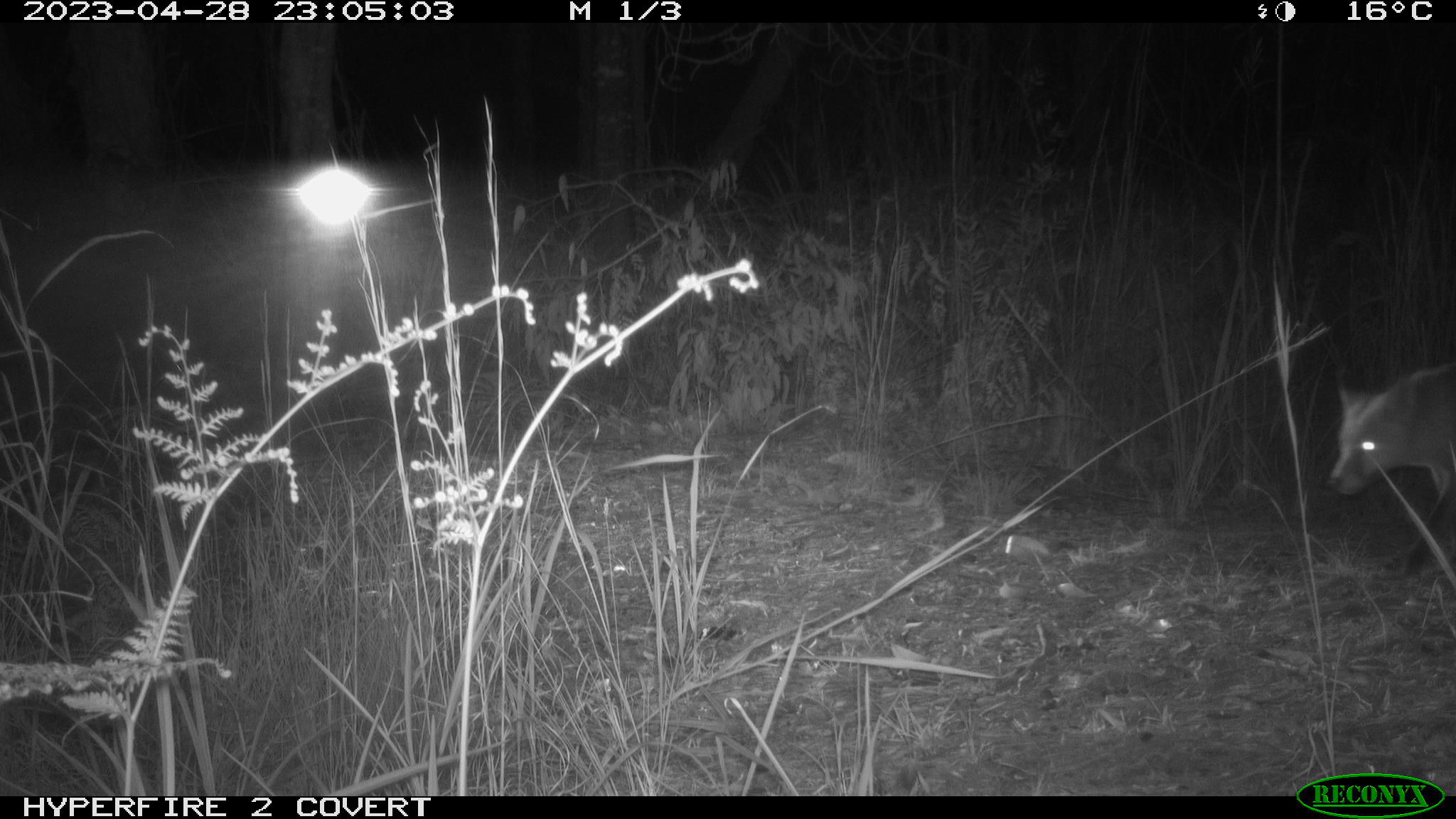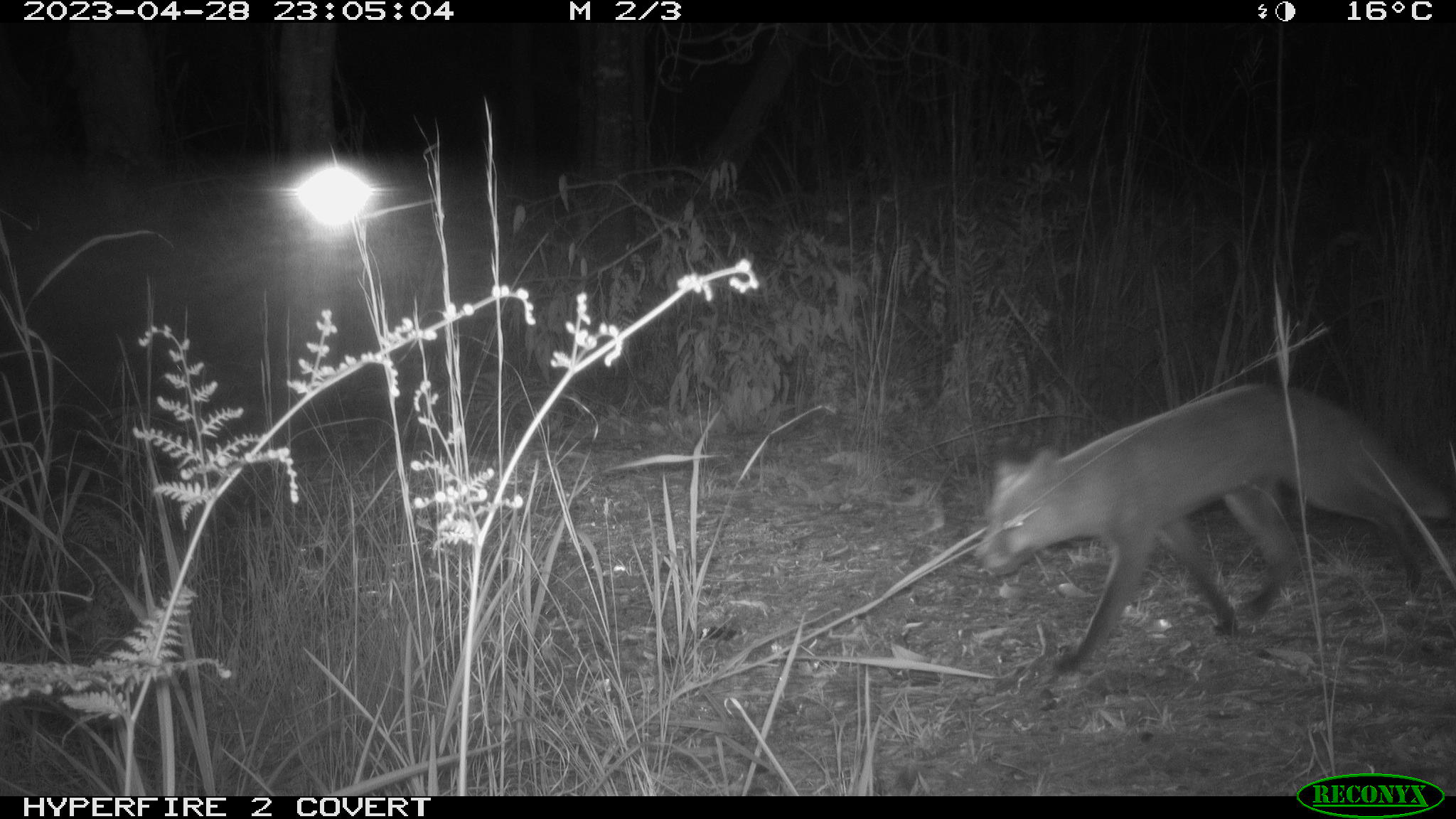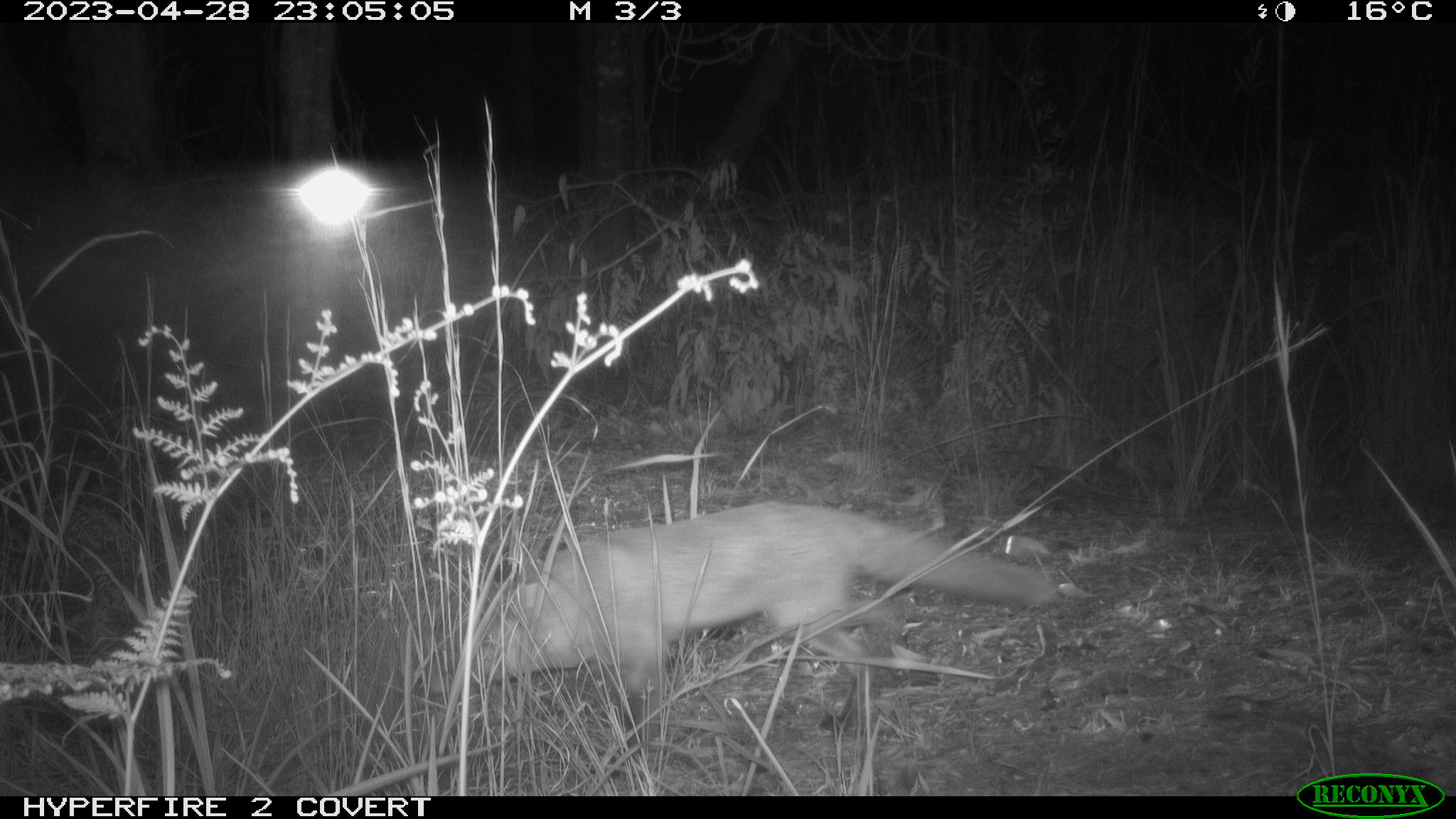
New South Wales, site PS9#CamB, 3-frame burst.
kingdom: Animalia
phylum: Chordata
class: Mammalia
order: Carnivora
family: Canidae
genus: Vulpes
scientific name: Vulpes vulpes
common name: red fox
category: fox